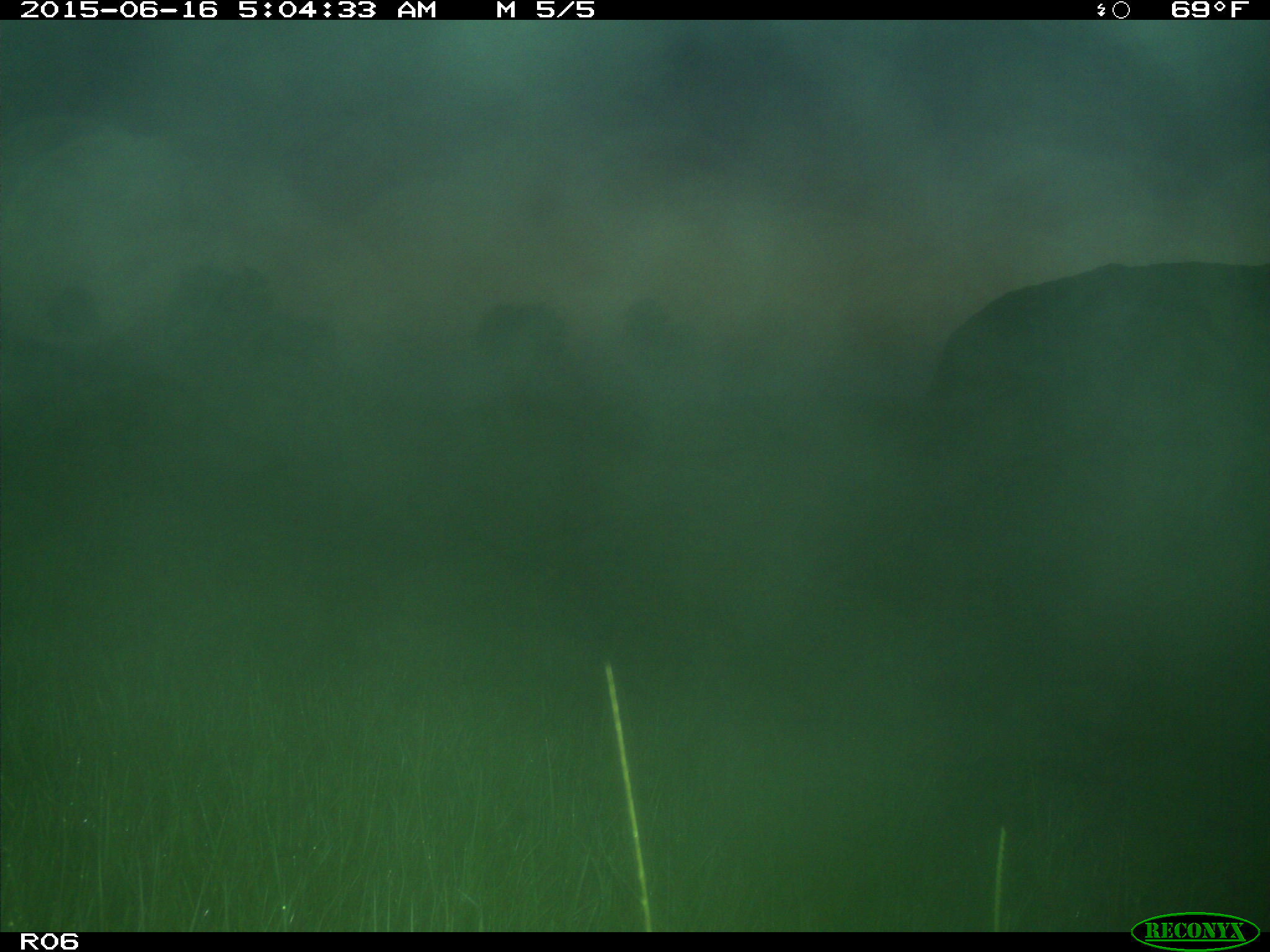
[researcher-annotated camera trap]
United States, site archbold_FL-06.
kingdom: Animalia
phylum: Chordata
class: Mammalia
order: Artiodactyla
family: Bovidae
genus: Bos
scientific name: Bos taurus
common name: domestic cow